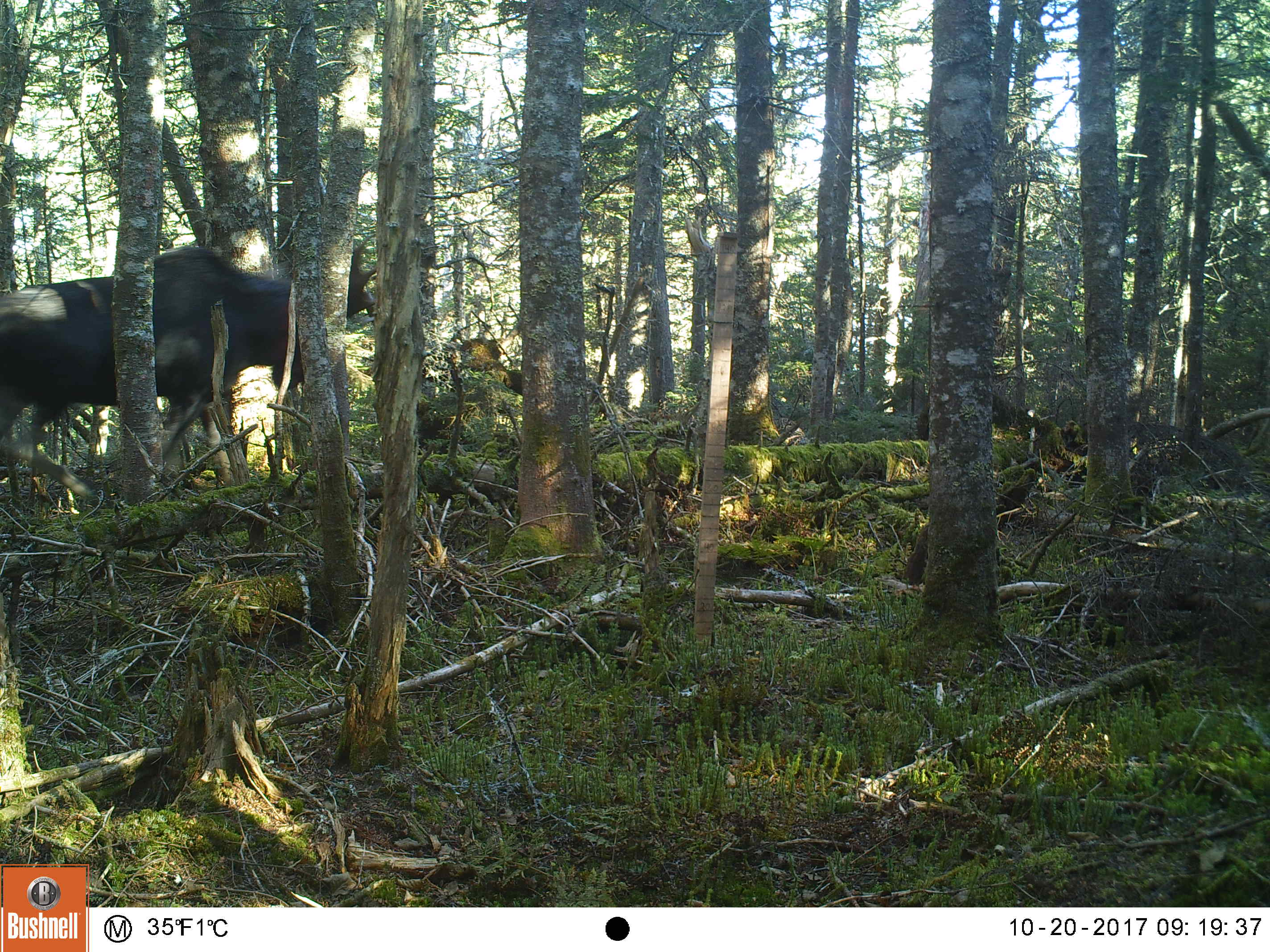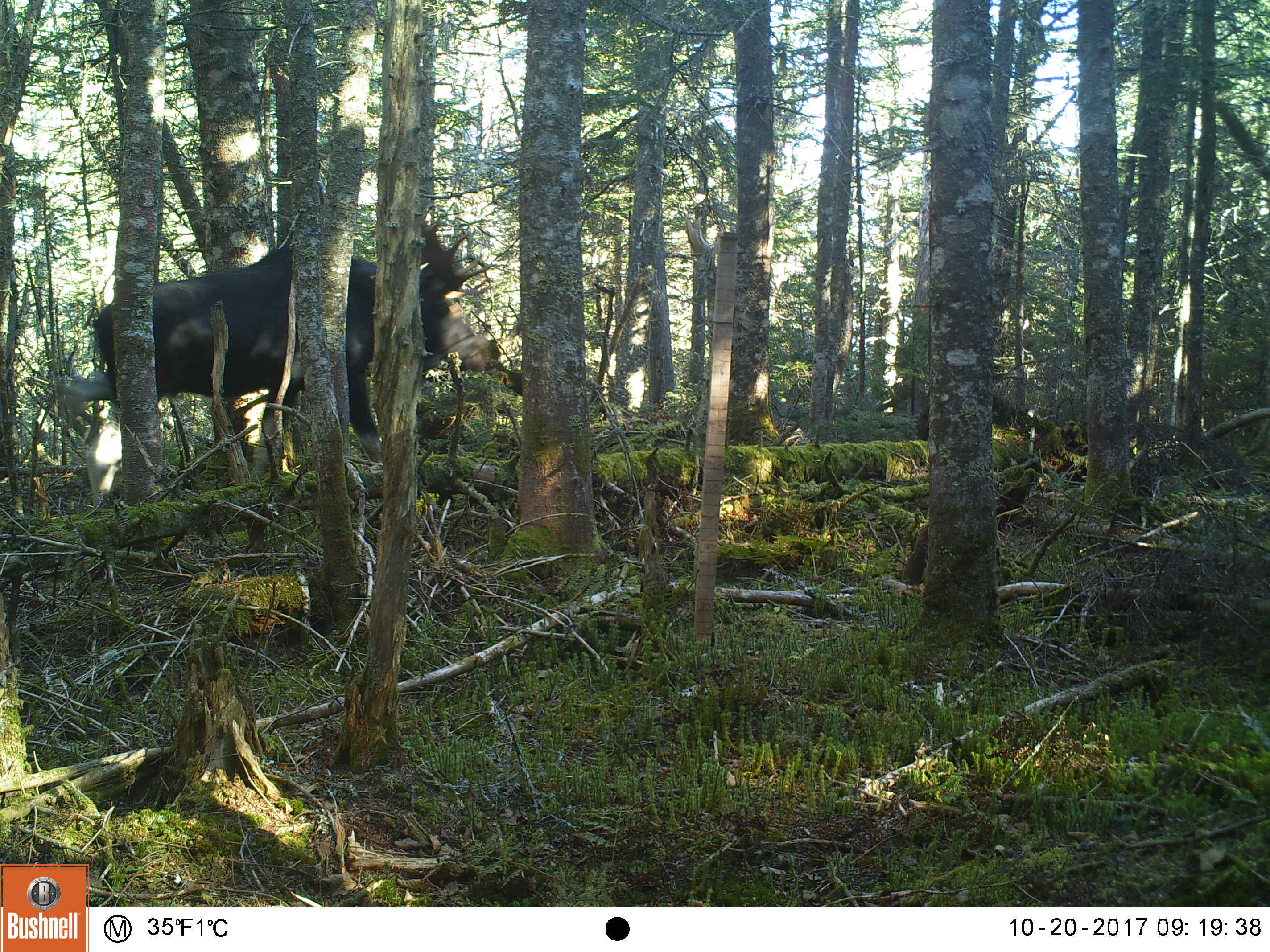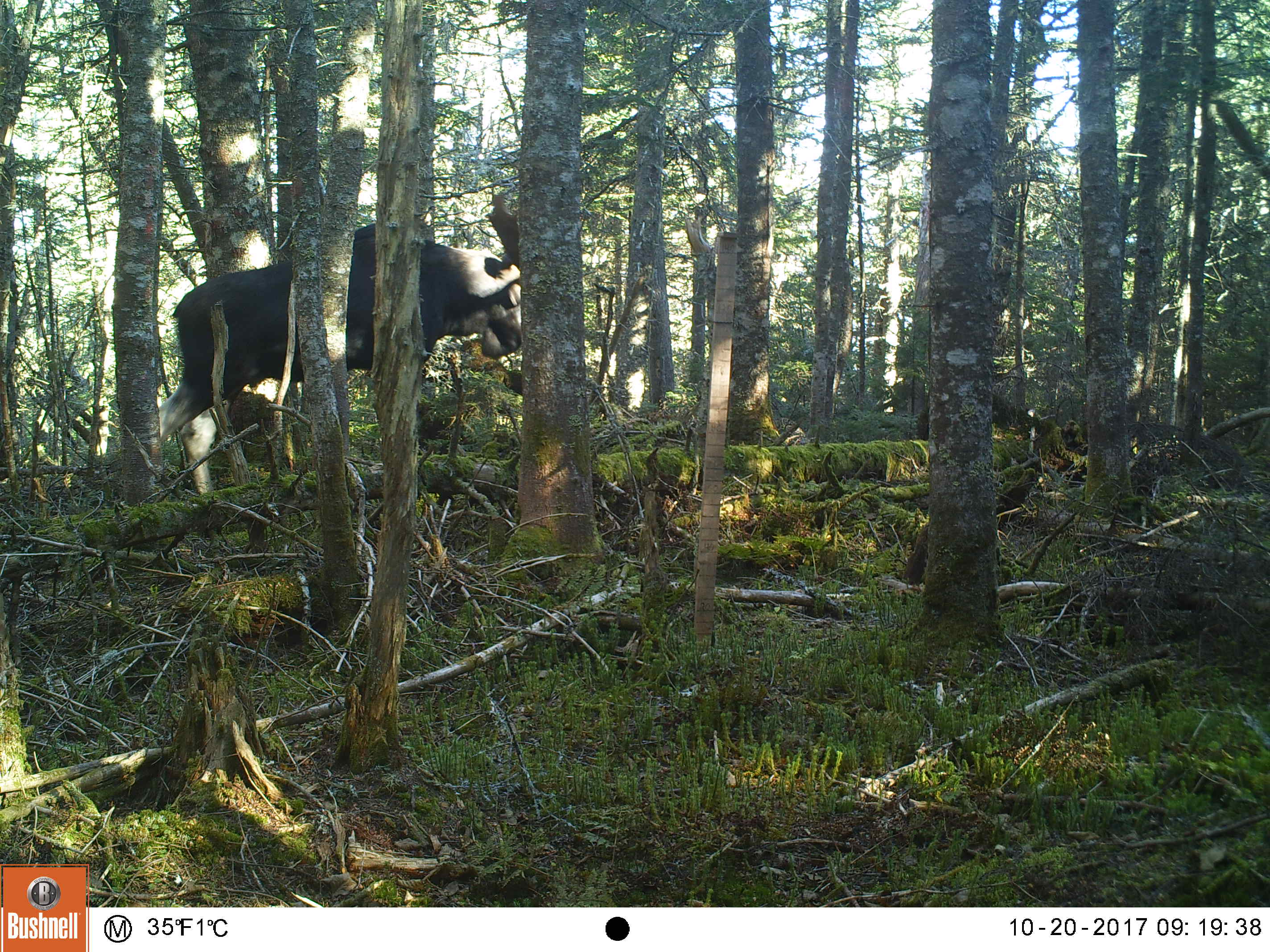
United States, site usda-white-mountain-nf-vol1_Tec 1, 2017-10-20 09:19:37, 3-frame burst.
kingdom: Animalia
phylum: Chordata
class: Mammalia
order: Artiodactyla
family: Cervidae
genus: Alces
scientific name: Alces alces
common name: moose